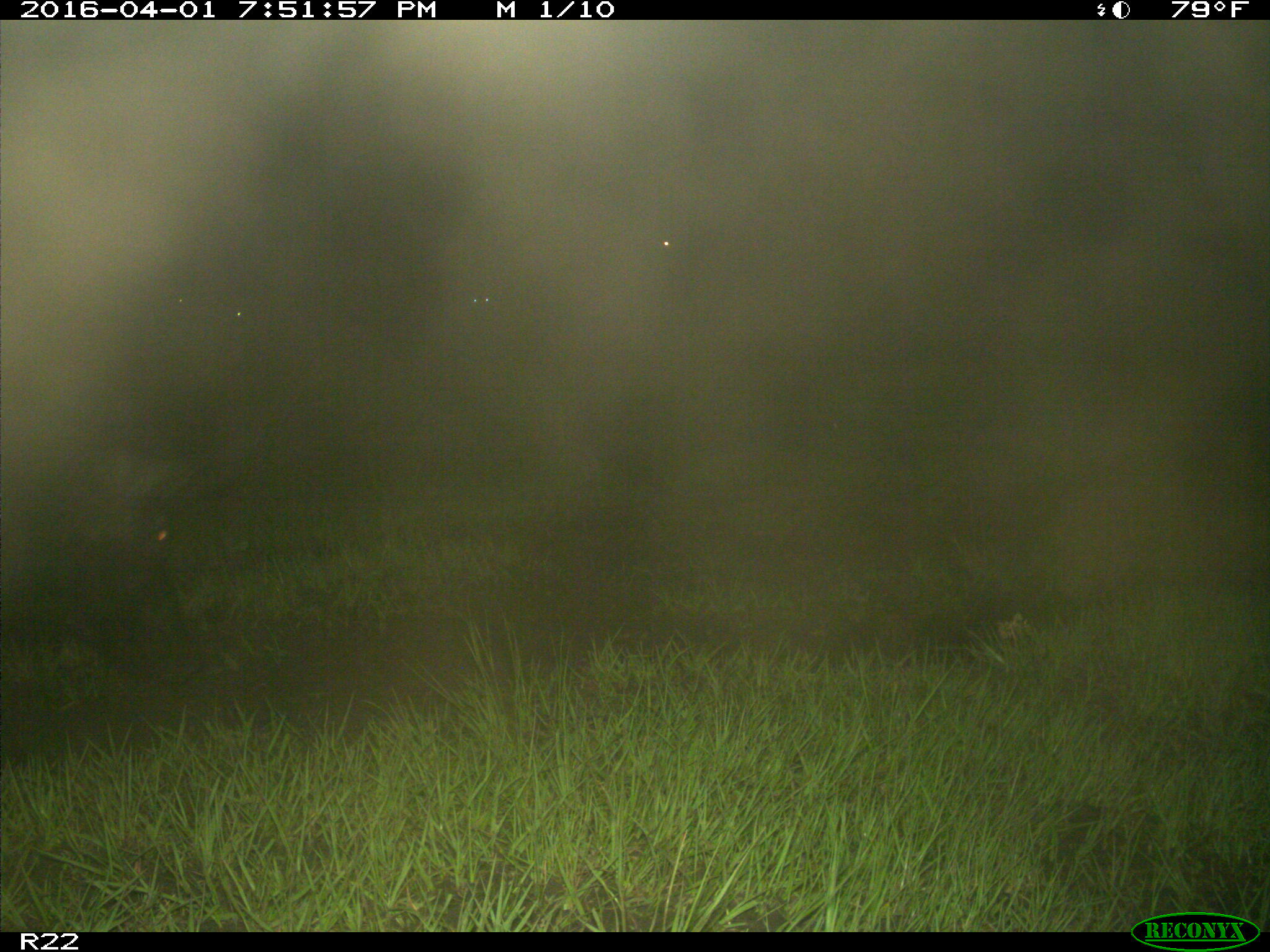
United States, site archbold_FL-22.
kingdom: Animalia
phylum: Chordata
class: Mammalia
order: Artiodactyla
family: Suidae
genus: Sus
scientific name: Sus scrofa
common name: wild boar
Sus scrofa (wild boar).